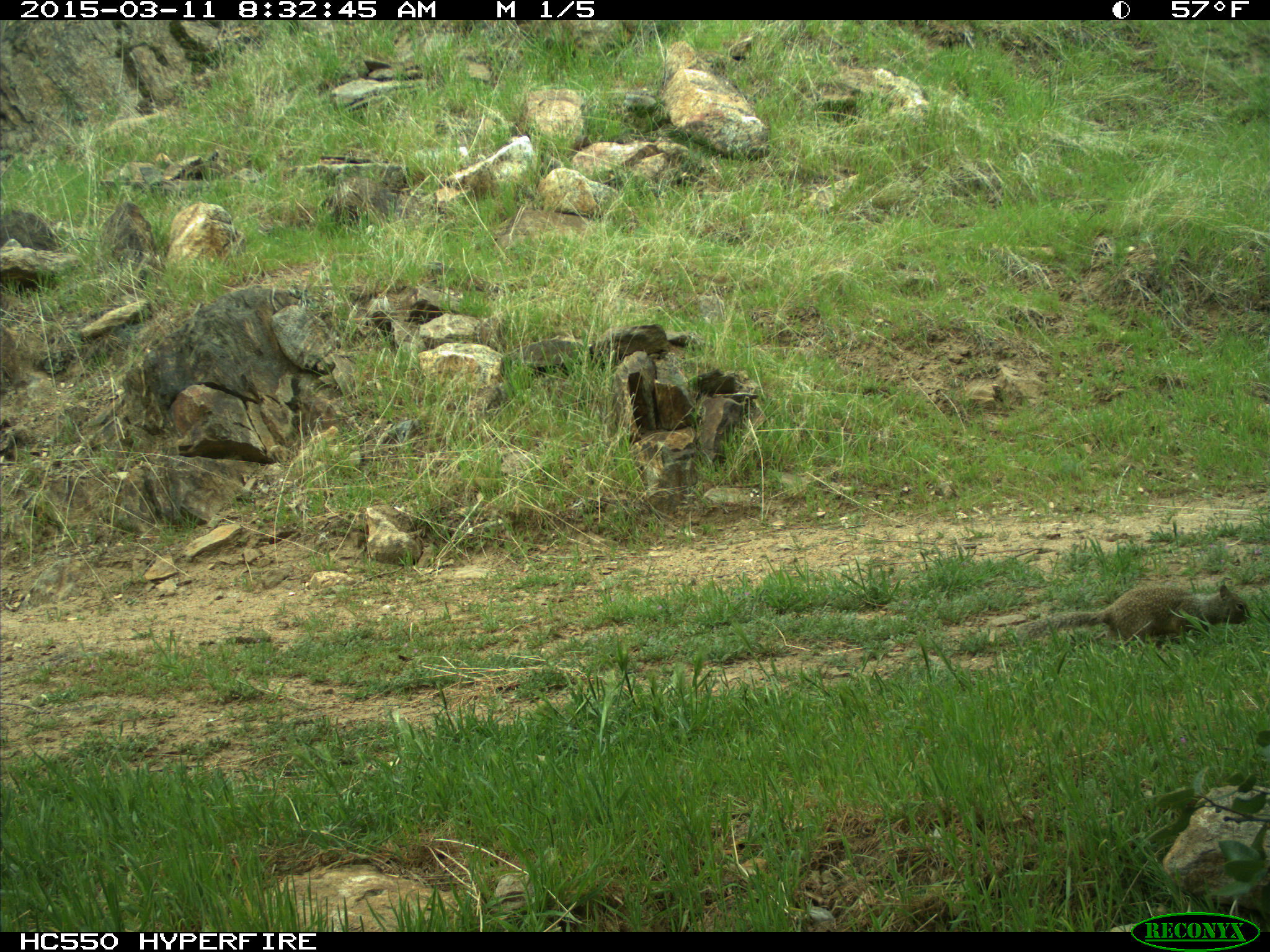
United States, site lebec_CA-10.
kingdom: Animalia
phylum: Chordata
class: Mammalia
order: Rodentia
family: Sciuridae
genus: Otospermophilus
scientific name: Otospermophilus beecheyi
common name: california ground squirrel